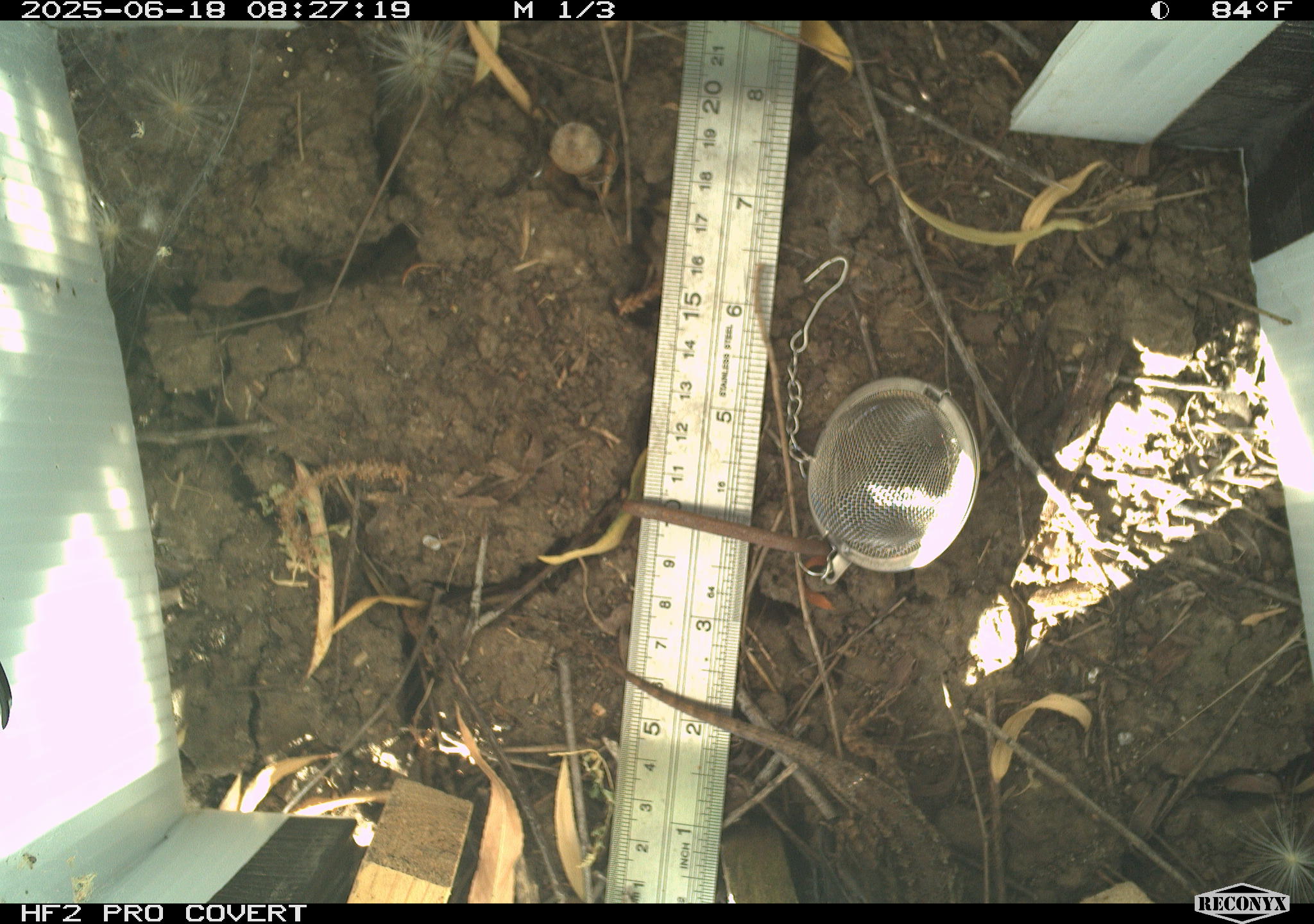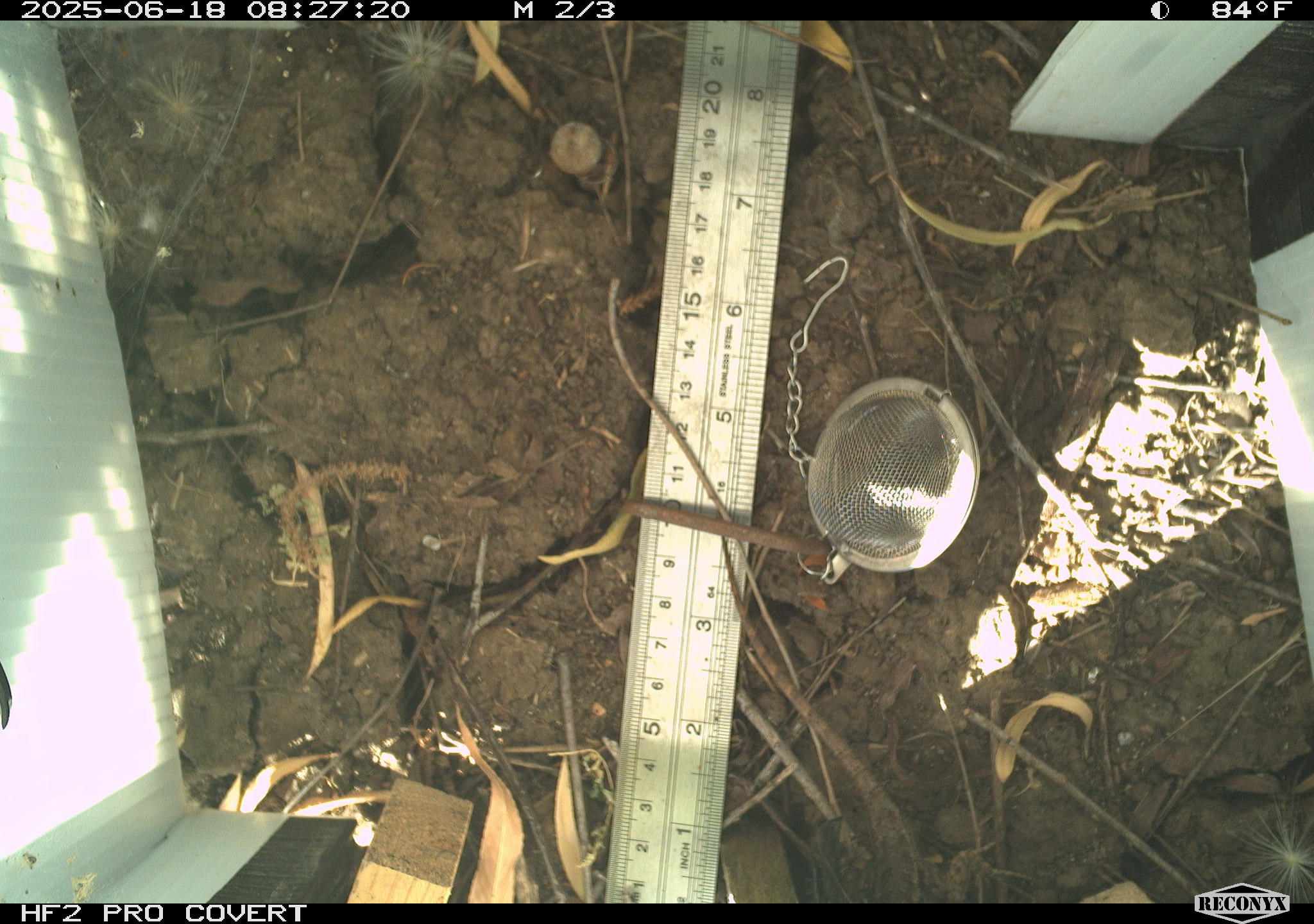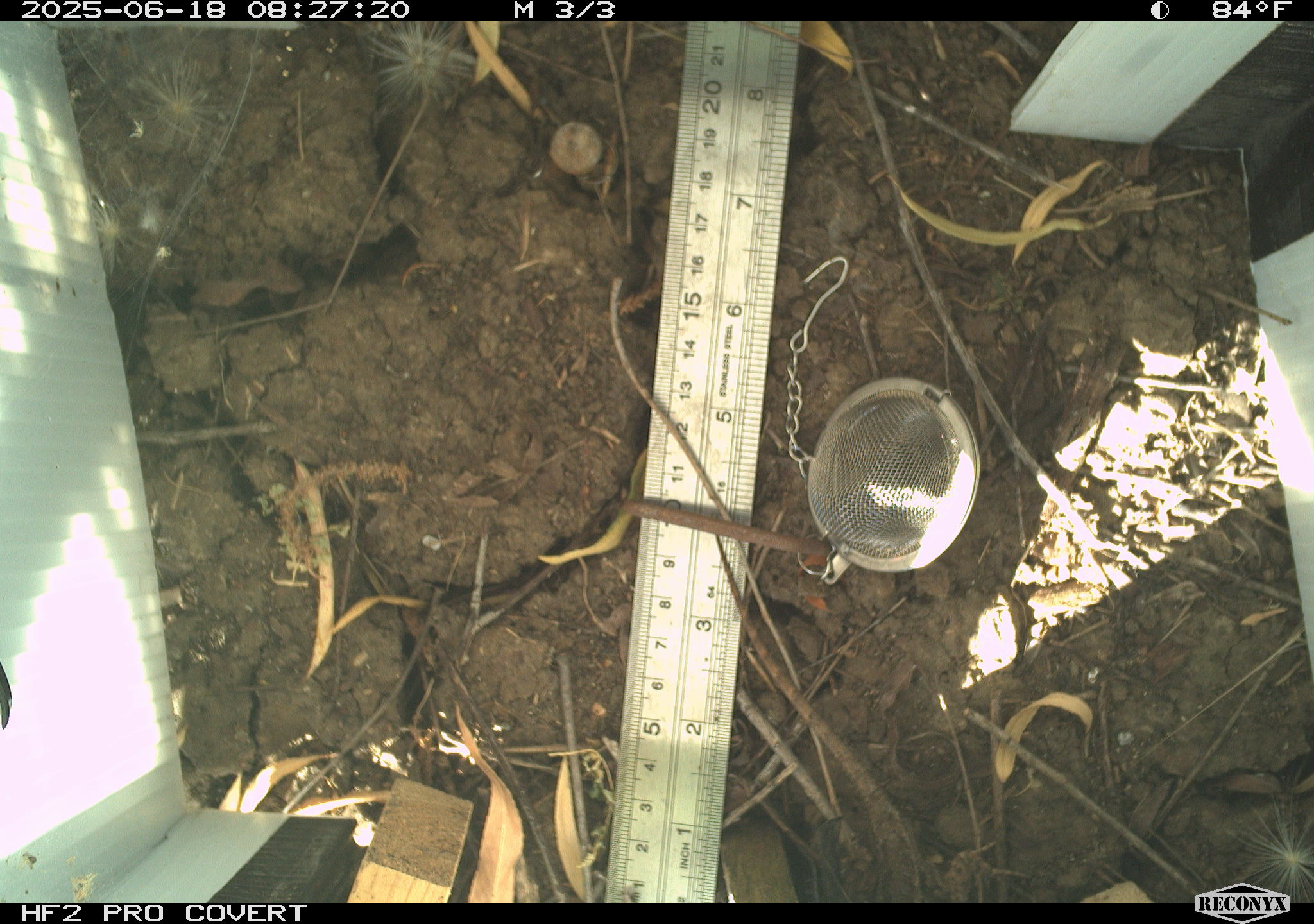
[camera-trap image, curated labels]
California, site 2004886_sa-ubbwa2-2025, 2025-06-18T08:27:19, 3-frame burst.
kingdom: Animalia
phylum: Chordata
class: Reptilia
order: Squamata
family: Phrynosomatidae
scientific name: Phrynosomatidae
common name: north american spiny lizards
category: sceloporus/uta species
Sceloporus/uta species (north american spiny lizards) (Phrynosomatidae).